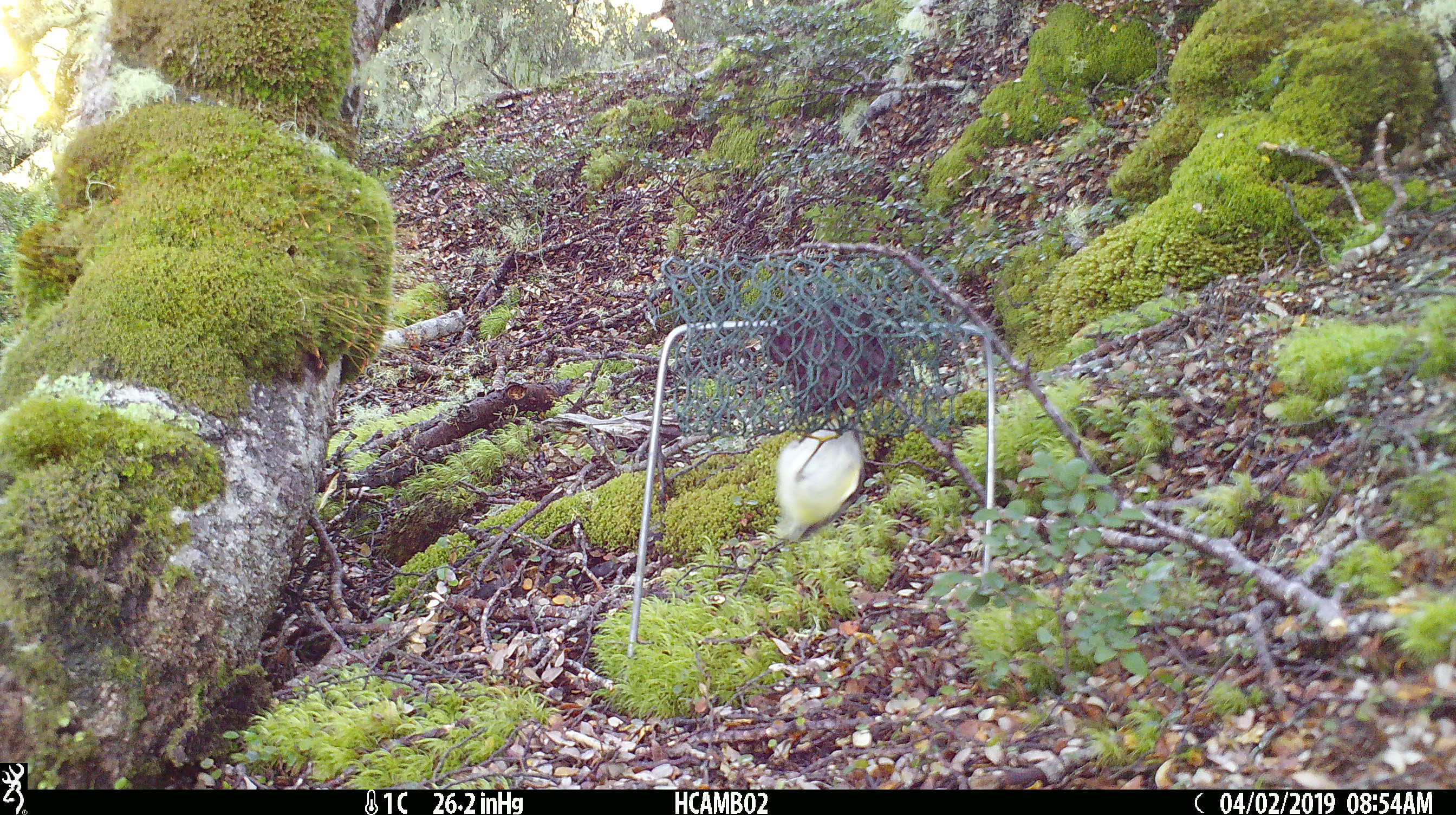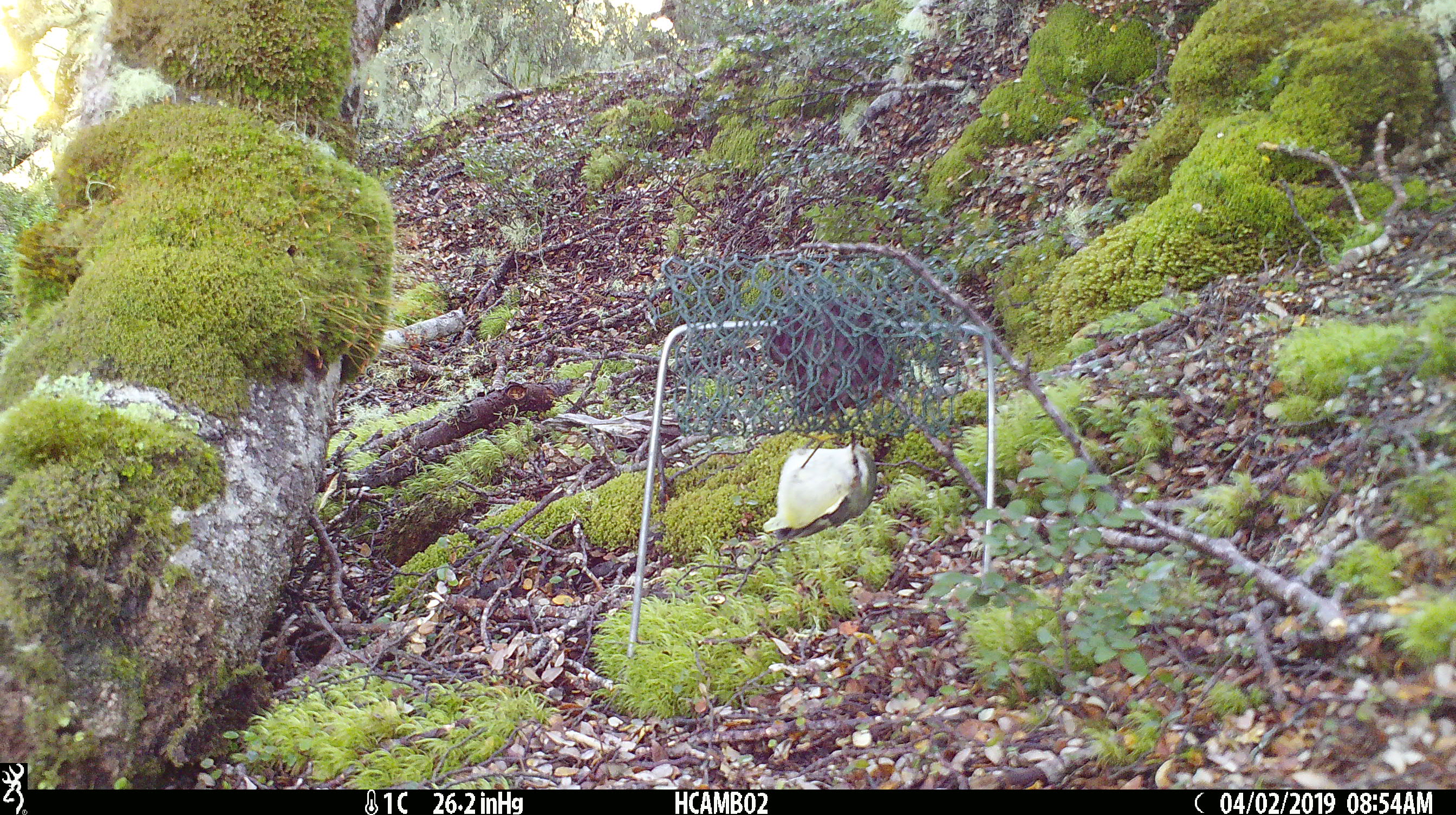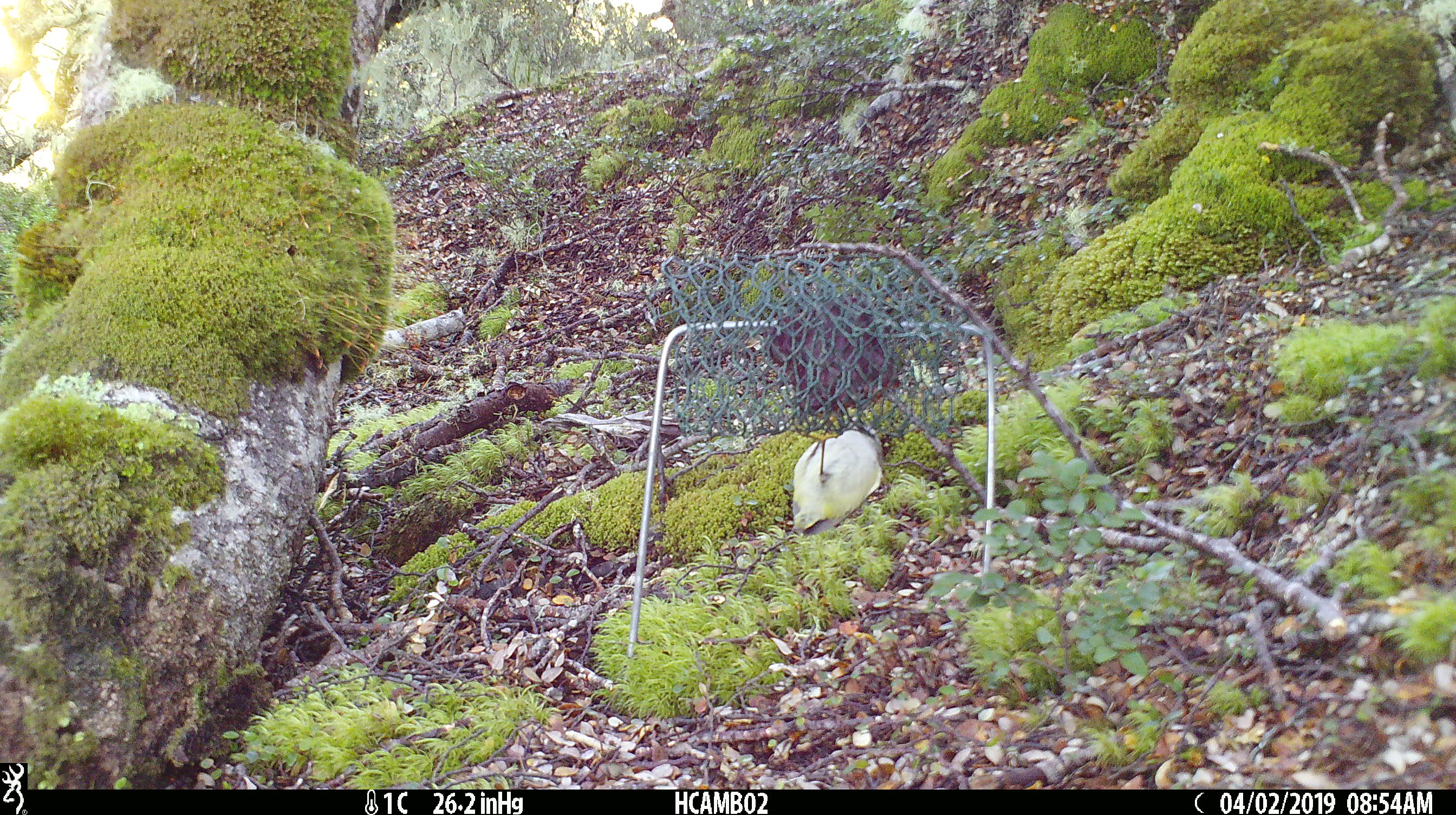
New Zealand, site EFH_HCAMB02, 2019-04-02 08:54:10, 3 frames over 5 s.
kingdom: Animalia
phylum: Chordata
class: Aves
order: Passeriformes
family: Acanthisittidae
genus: Acanthisitta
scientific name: Acanthisitta chloris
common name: rifleman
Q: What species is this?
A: Rifleman (Acanthisitta chloris).